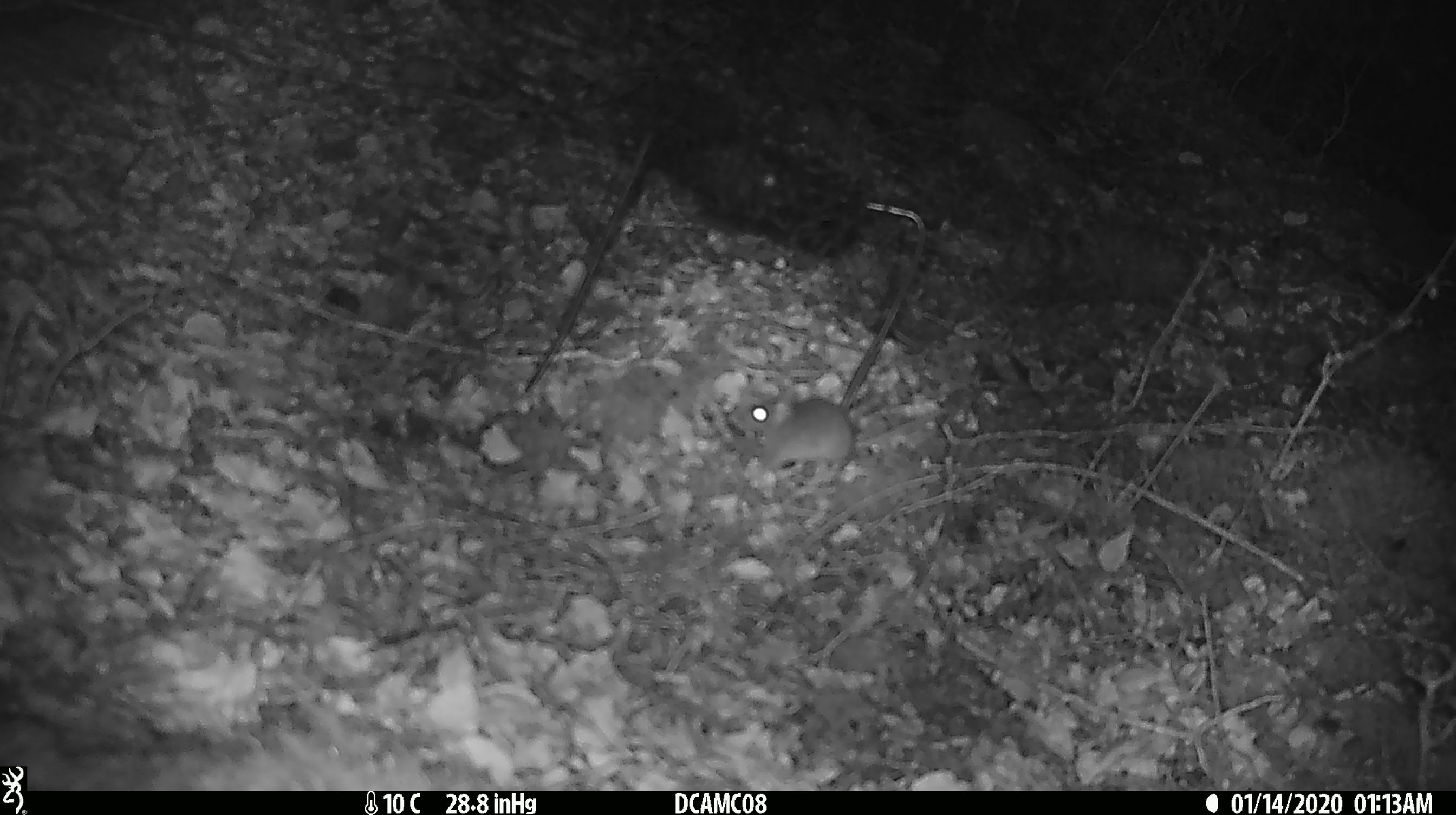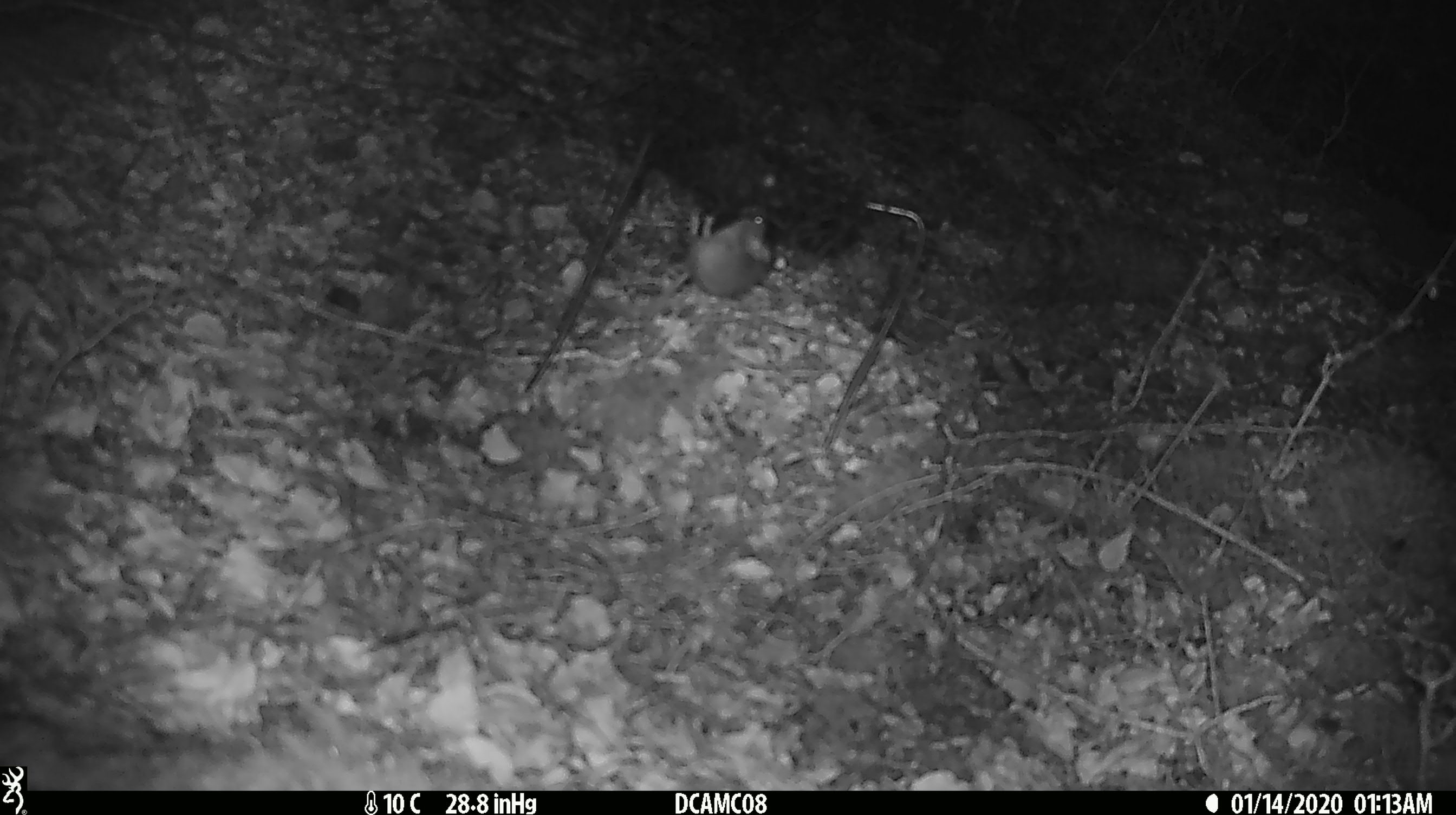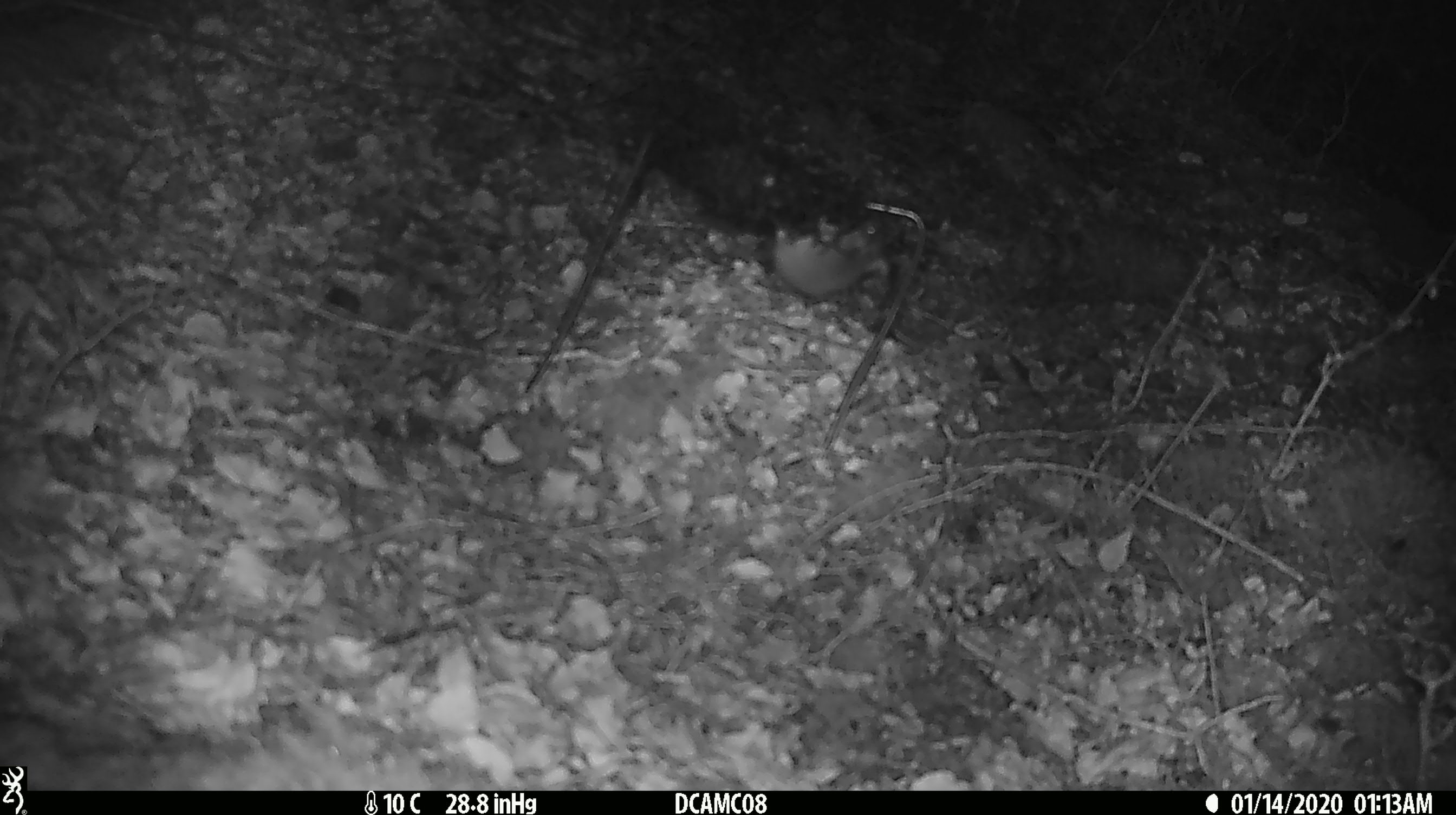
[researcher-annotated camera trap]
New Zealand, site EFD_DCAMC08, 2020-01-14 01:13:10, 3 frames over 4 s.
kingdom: Animalia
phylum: Chordata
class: Mammalia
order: Rodentia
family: Muridae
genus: Mus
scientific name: Mus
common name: mouse